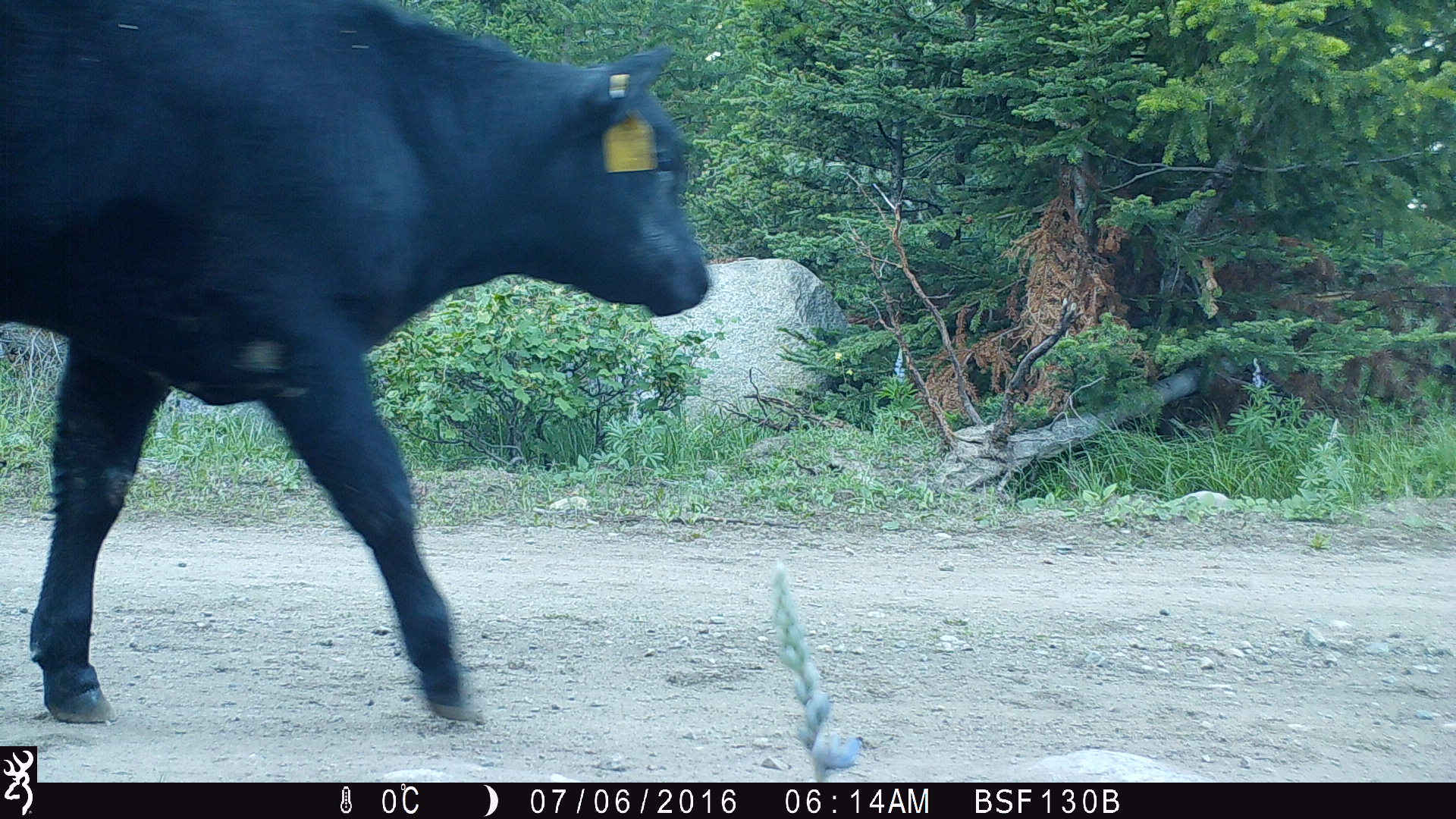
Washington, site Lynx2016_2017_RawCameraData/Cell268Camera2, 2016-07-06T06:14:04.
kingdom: Animalia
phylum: Chordata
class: Mammalia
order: Artiodactyla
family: Bovidae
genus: Bos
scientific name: Bos taurus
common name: domestic cattle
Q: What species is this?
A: Domestic cattle (Bos taurus).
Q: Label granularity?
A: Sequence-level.